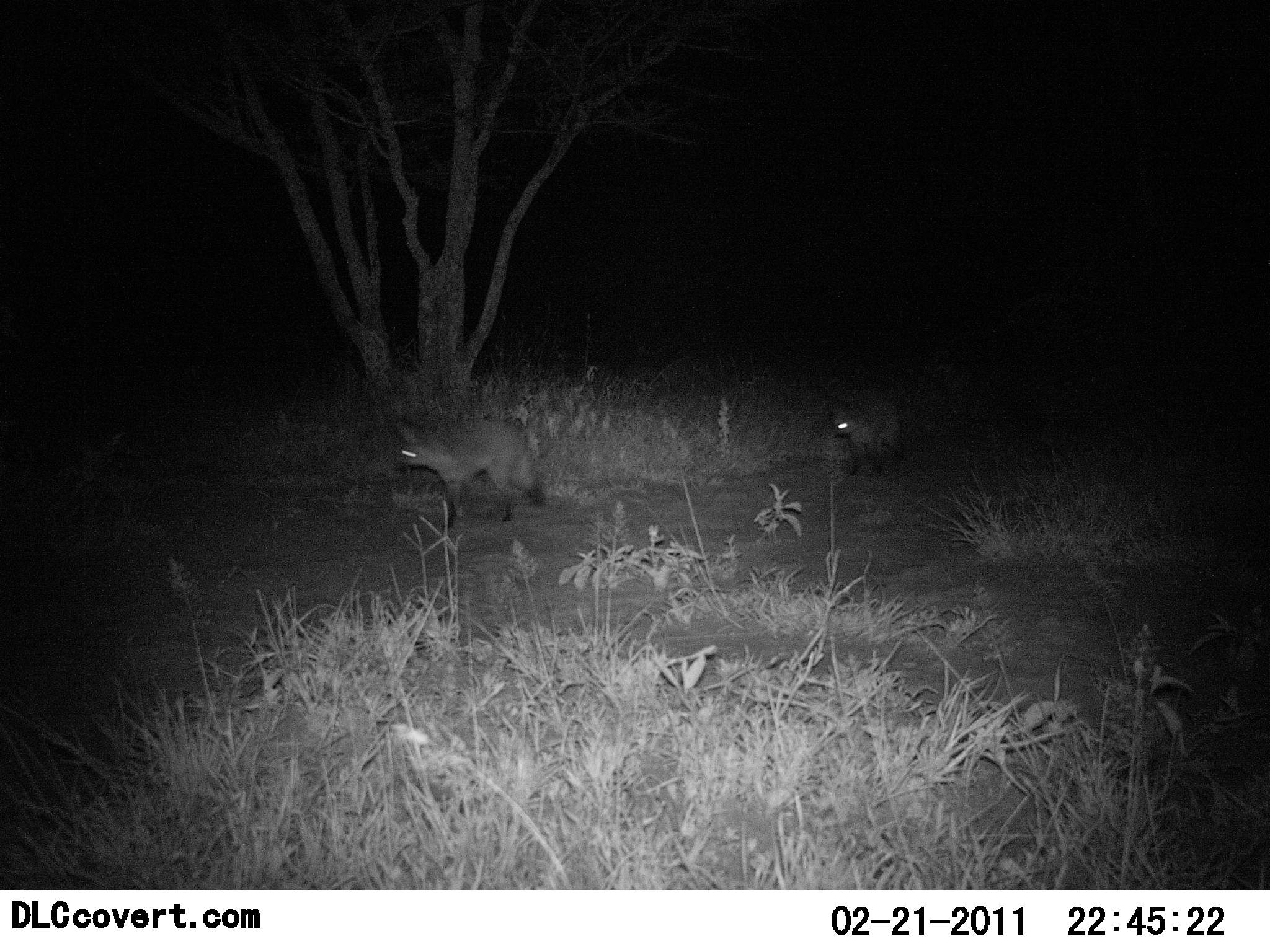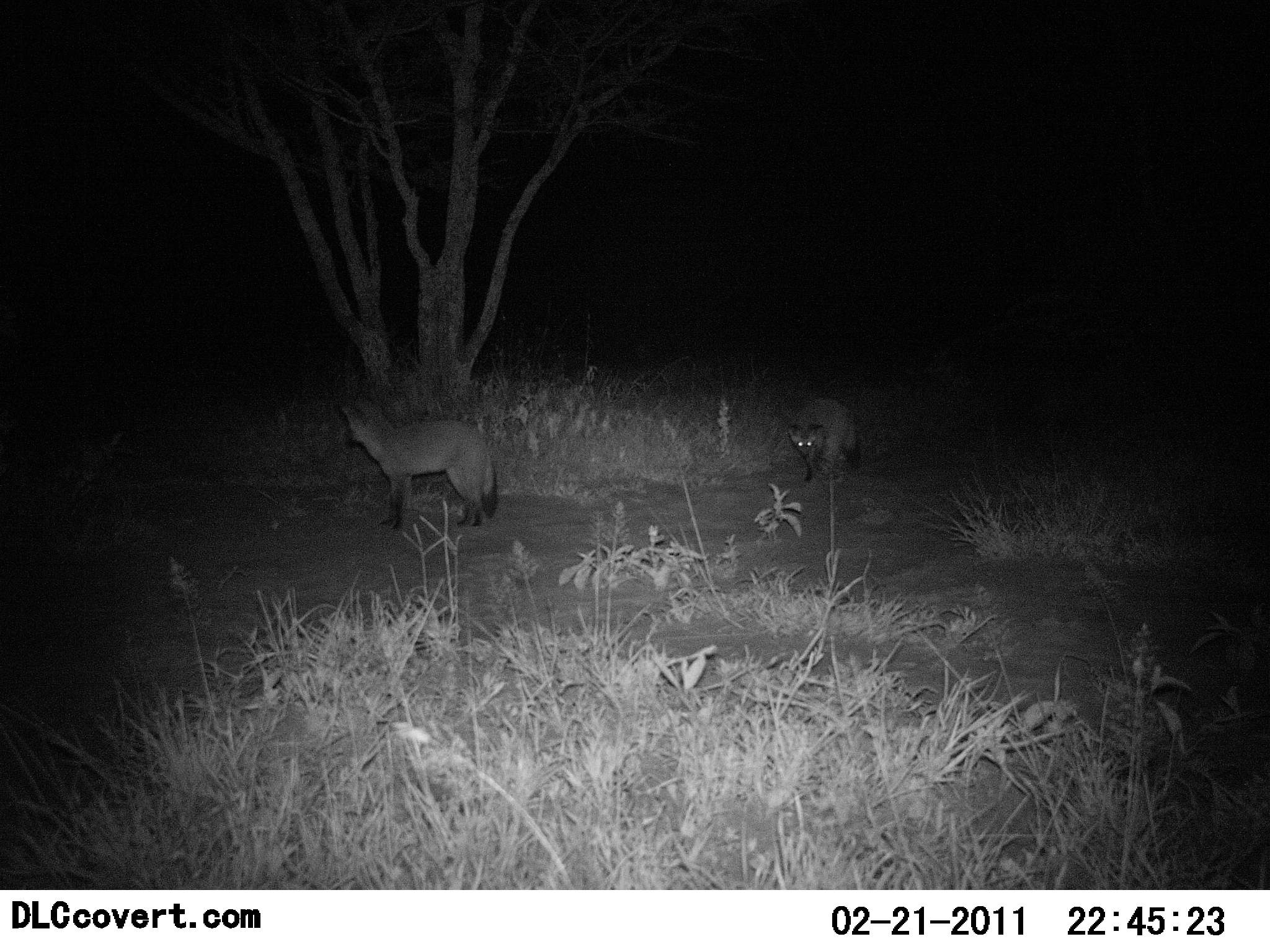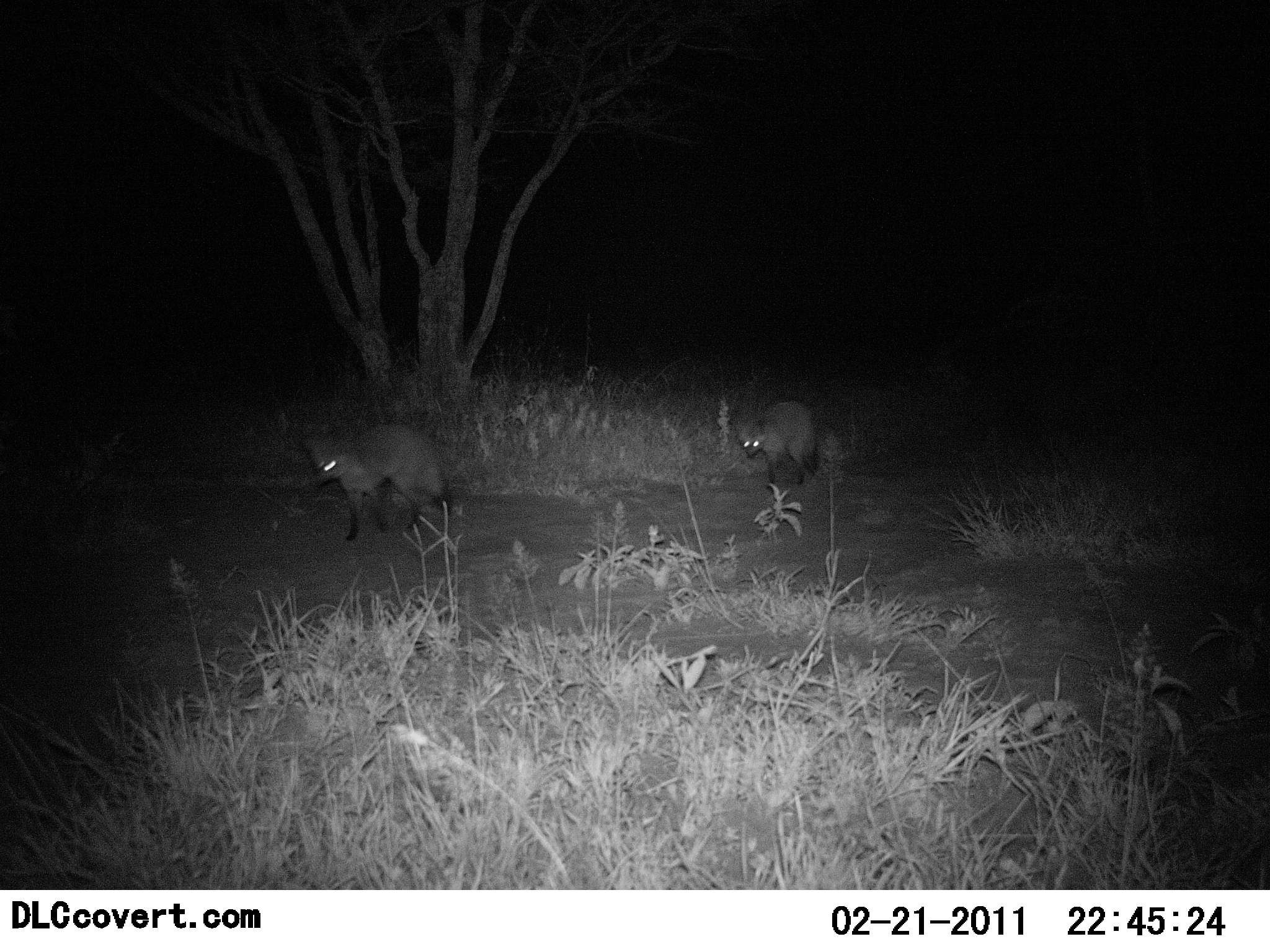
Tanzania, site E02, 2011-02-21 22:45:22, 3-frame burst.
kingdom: Animalia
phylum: Chordata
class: Mammalia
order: Carnivora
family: Canidae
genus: Otocyon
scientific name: Otocyon megalotis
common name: bat-eared fox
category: batearedfox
Batearedfox (bat-eared fox) (Otocyon megalotis), count 2. Behavior (volunteer vote fractions): standing 8%, resting 0%, moving 100%, interacting 0%. Young present (vote fraction): 0%. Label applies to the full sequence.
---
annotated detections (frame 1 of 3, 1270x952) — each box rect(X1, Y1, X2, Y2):
animal: rect(389, 413, 546, 531); rect(834, 401, 914, 481)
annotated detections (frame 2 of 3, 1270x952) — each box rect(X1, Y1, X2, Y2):
animal: rect(340, 406, 500, 531); rect(785, 399, 862, 485)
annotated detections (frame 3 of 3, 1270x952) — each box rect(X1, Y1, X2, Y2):
animal: rect(305, 424, 453, 541); rect(741, 401, 819, 487)